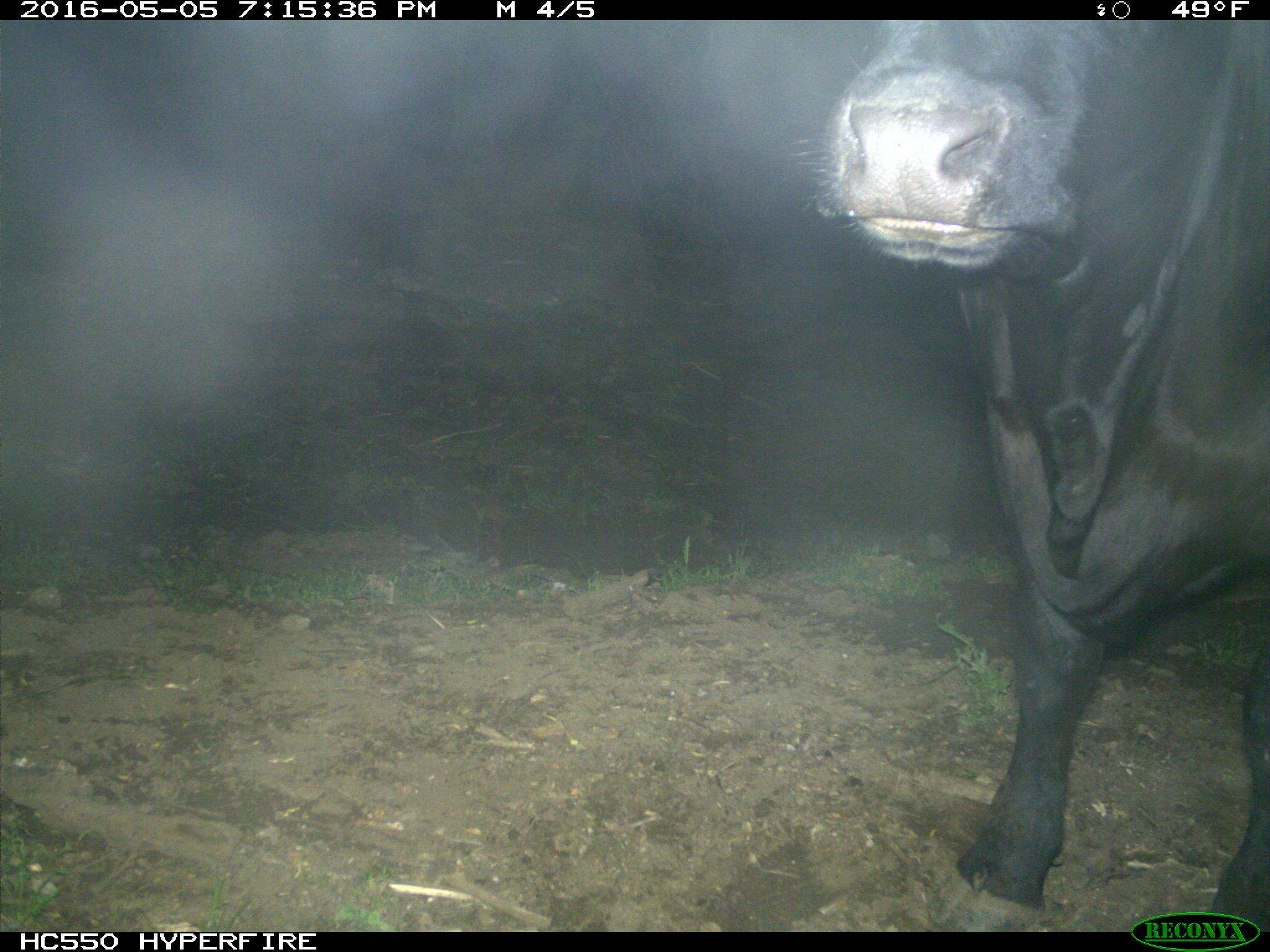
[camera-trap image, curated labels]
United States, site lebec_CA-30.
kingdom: Animalia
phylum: Chordata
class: Mammalia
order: Artiodactyla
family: Bovidae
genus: Bos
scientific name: Bos taurus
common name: domestic cow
Bos taurus (domestic cow).